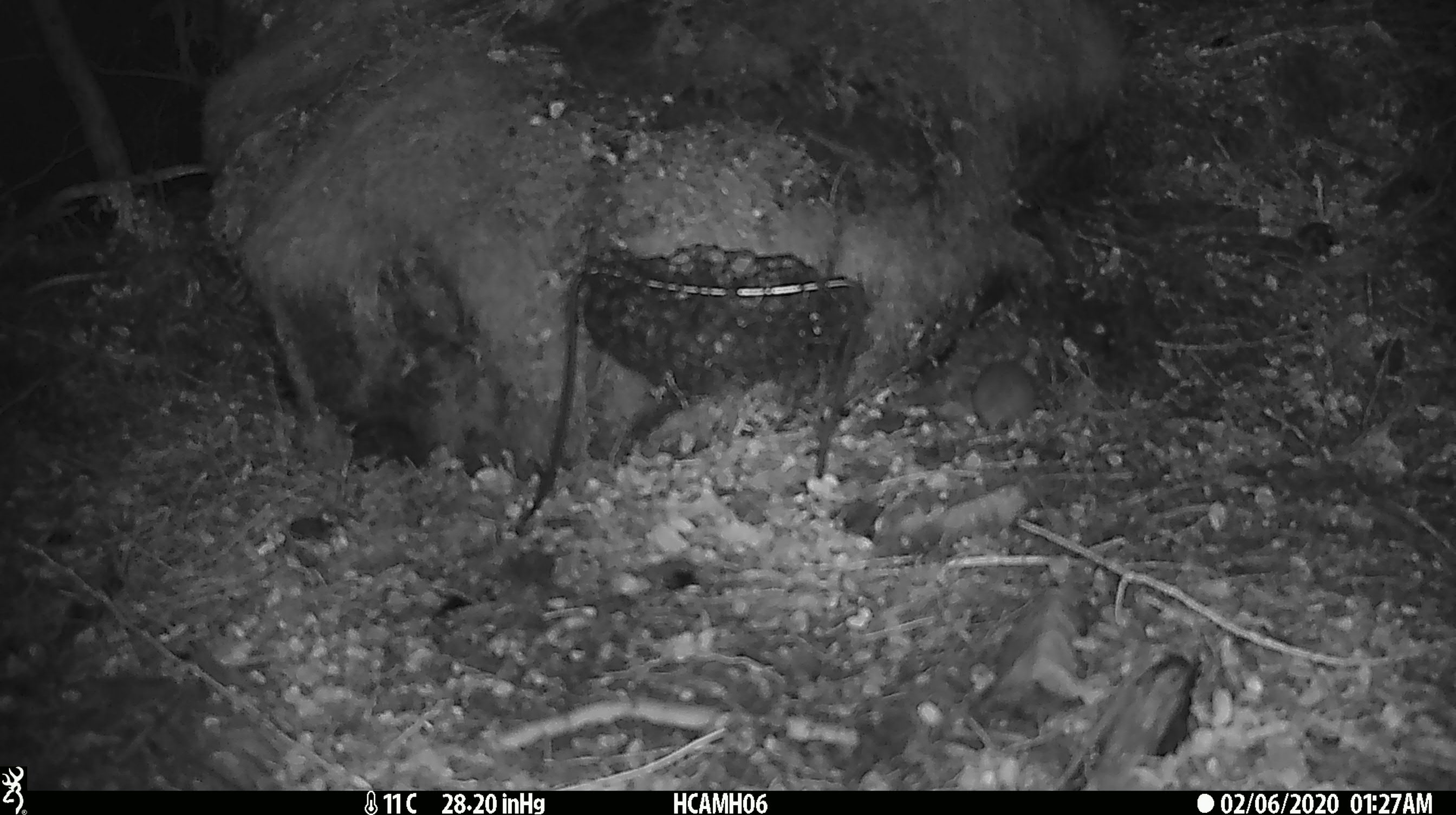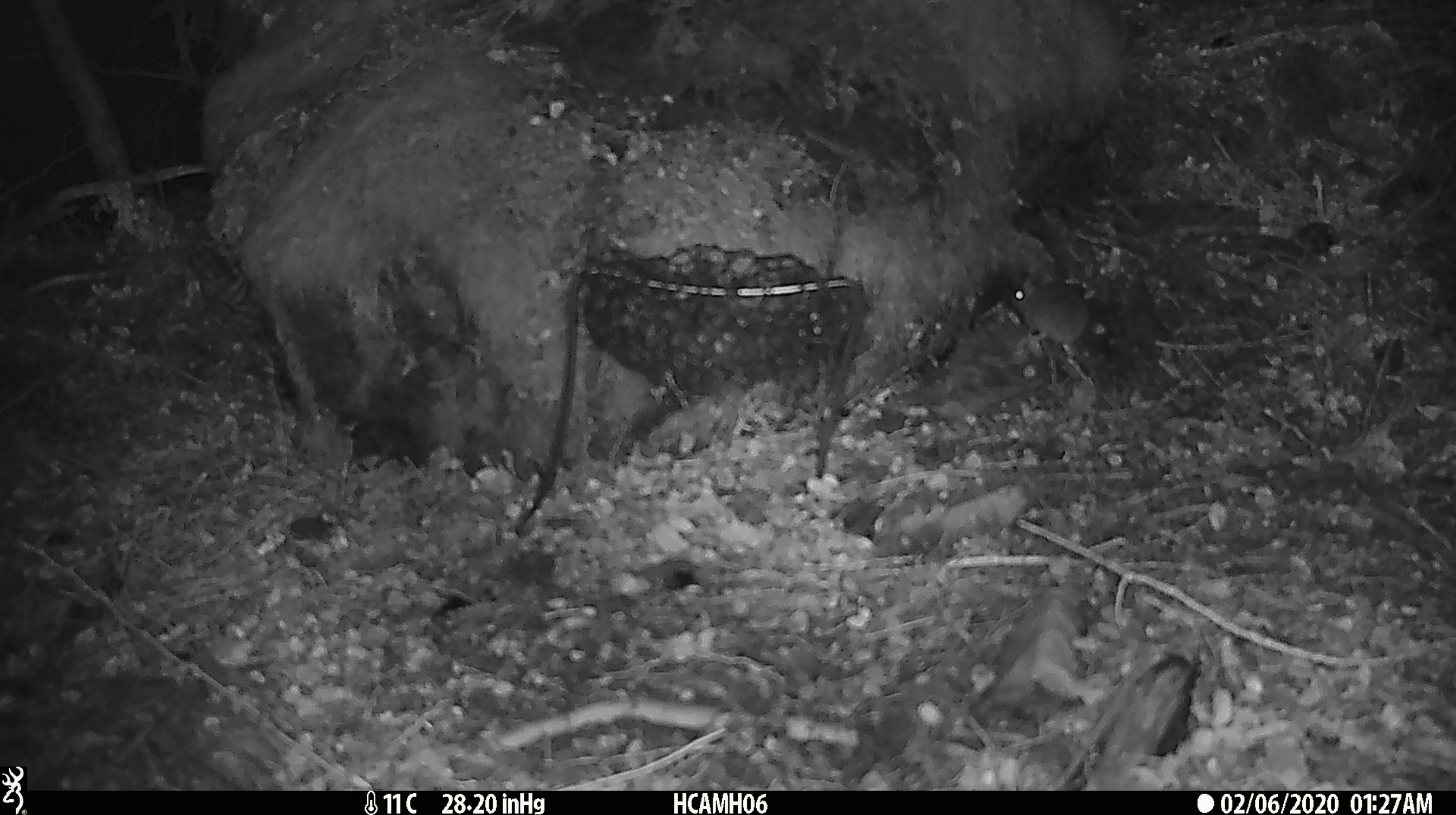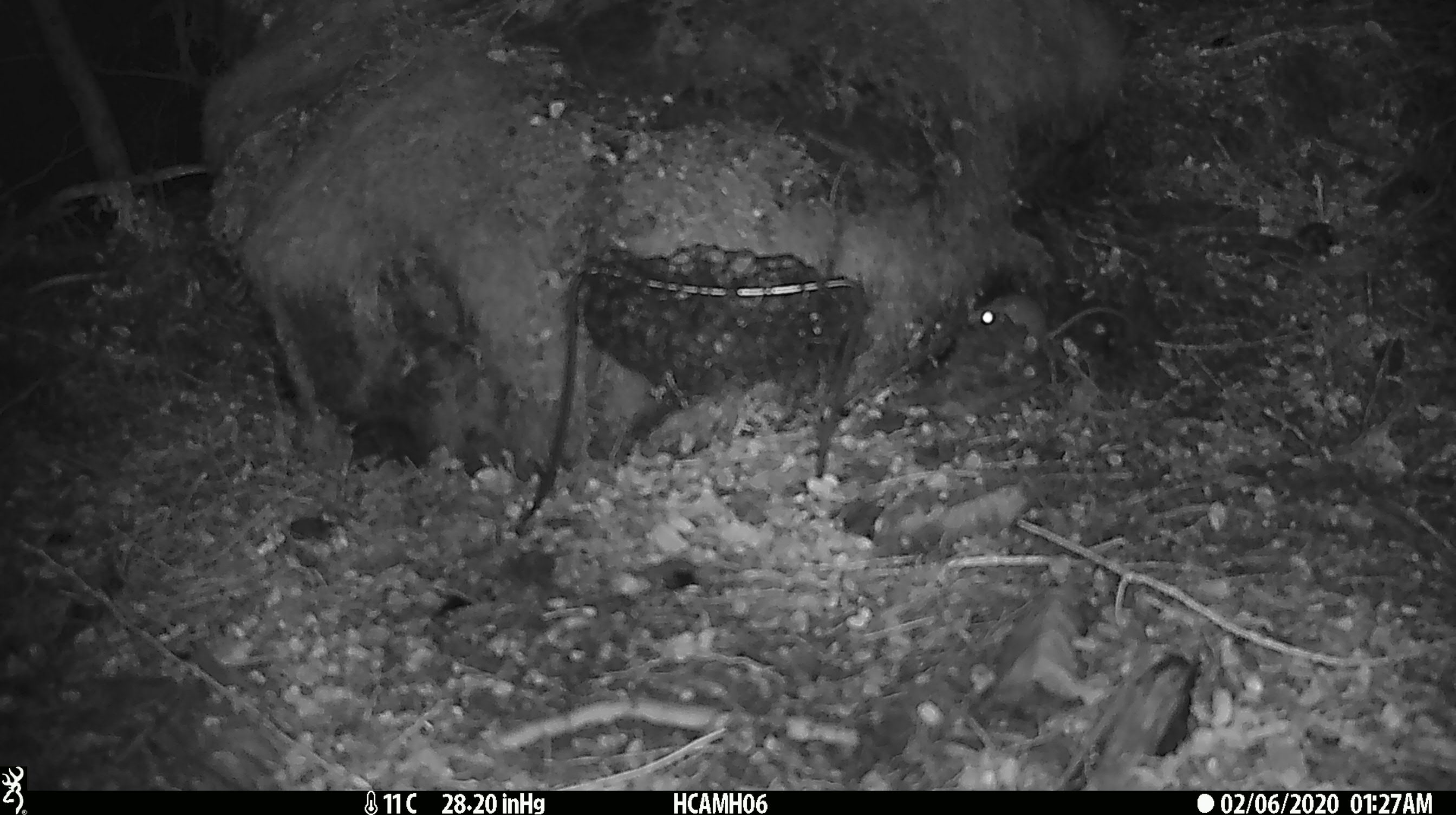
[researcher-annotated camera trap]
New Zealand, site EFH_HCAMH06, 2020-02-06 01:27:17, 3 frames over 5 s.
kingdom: Animalia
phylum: Chordata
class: Mammalia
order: Rodentia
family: Muridae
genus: Mus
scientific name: Mus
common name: mouse